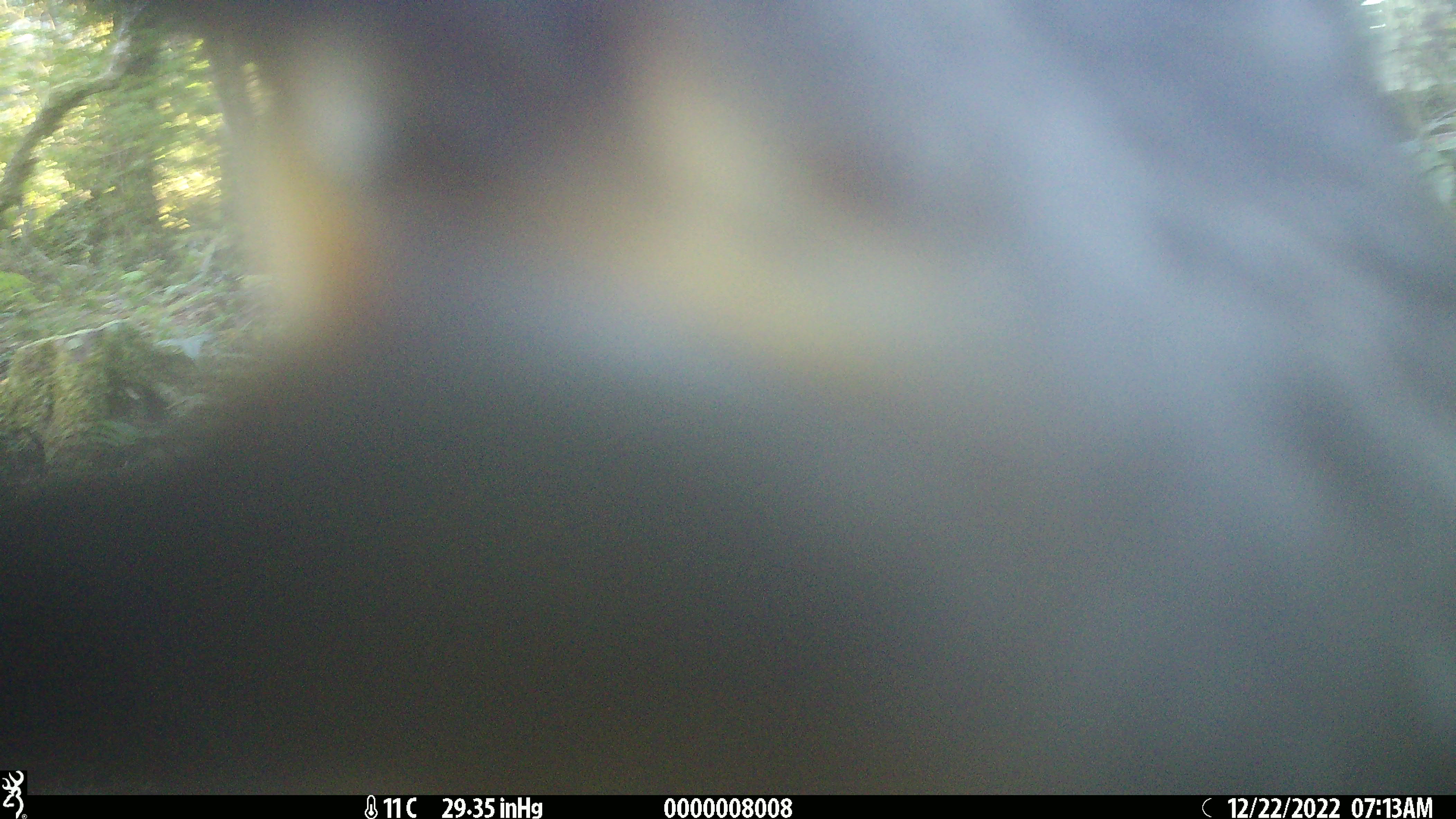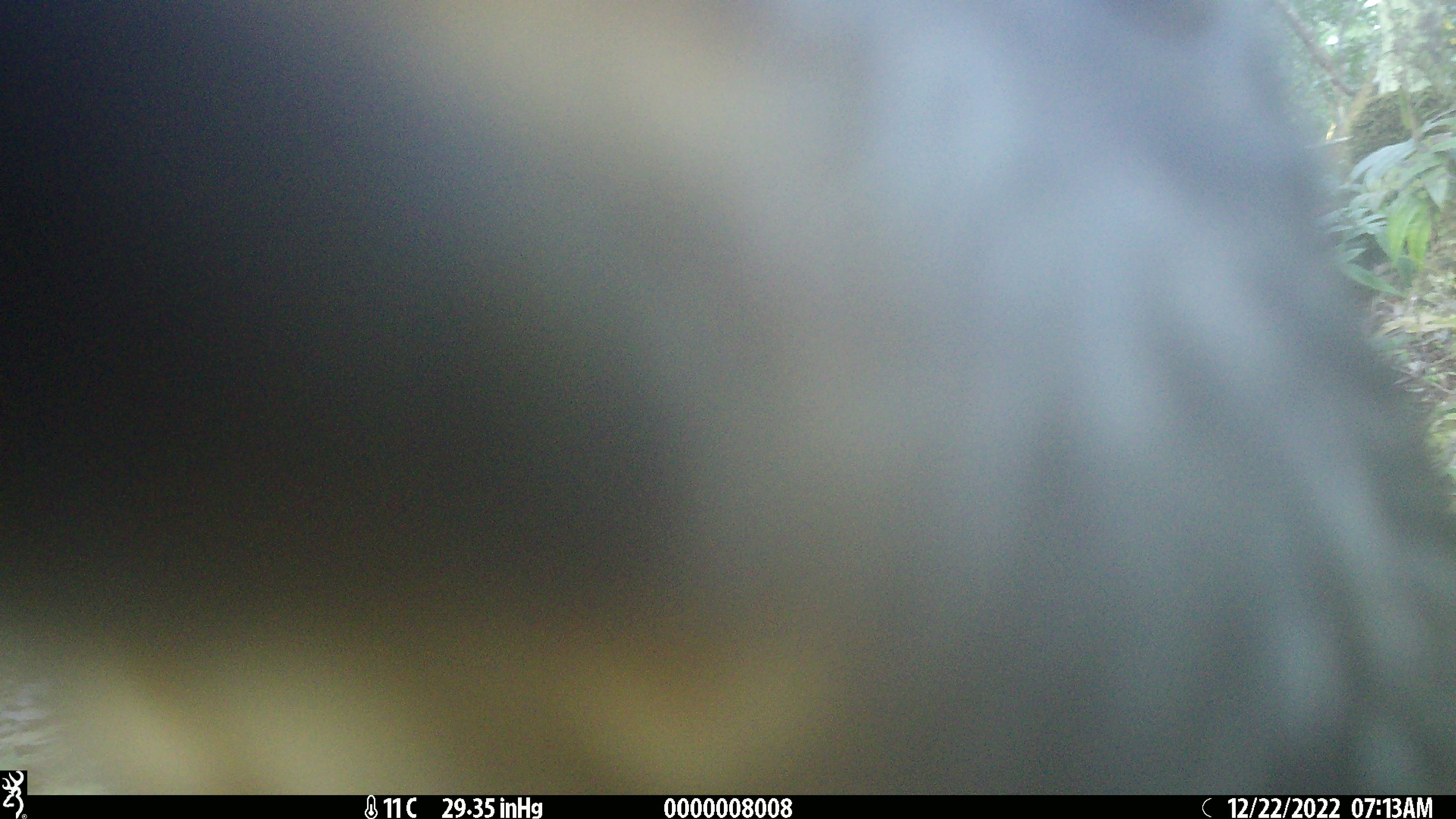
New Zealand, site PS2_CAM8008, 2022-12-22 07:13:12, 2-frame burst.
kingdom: Animalia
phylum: Chordata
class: Aves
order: Psittaciformes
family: Strigopidae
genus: Nestor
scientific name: Nestor notabilis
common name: kea